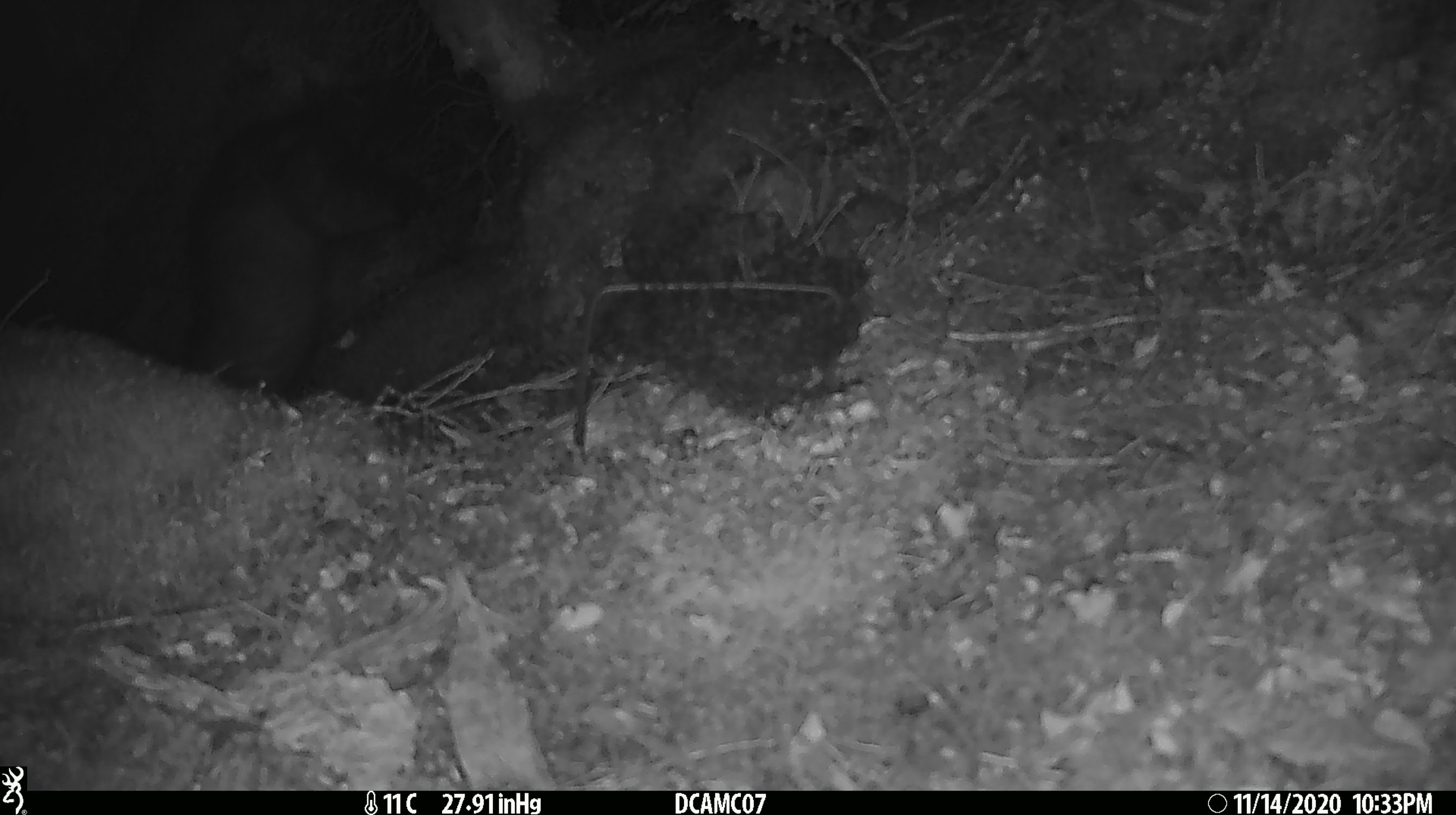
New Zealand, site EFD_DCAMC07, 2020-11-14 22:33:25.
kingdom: Animalia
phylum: Chordata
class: Mammalia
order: Diprotodontia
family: Phalangeridae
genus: Trichosurus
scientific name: Trichosurus vulpecula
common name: common brushtail possum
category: possum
Possum (common brushtail possum) (Trichosurus vulpecula).